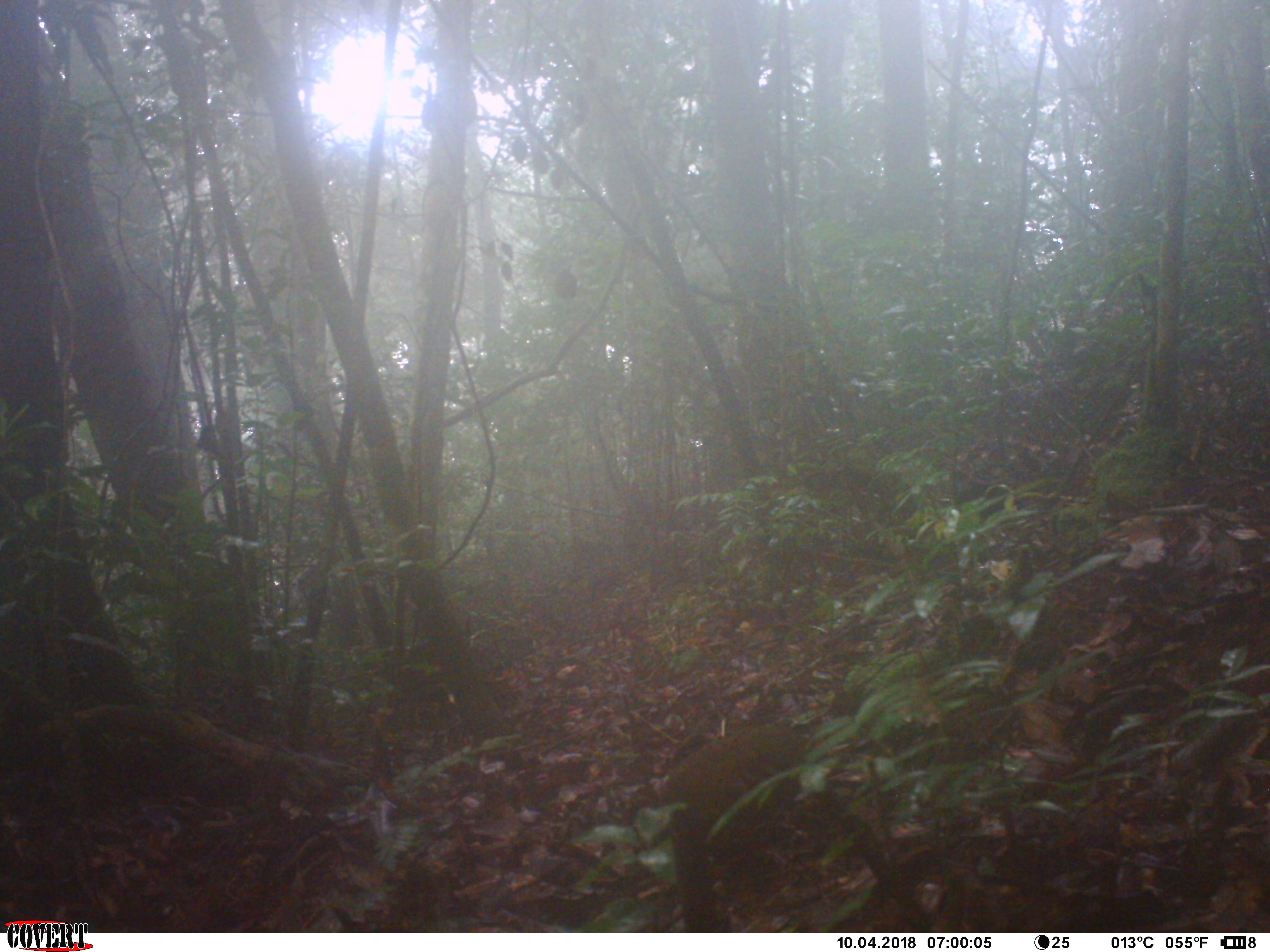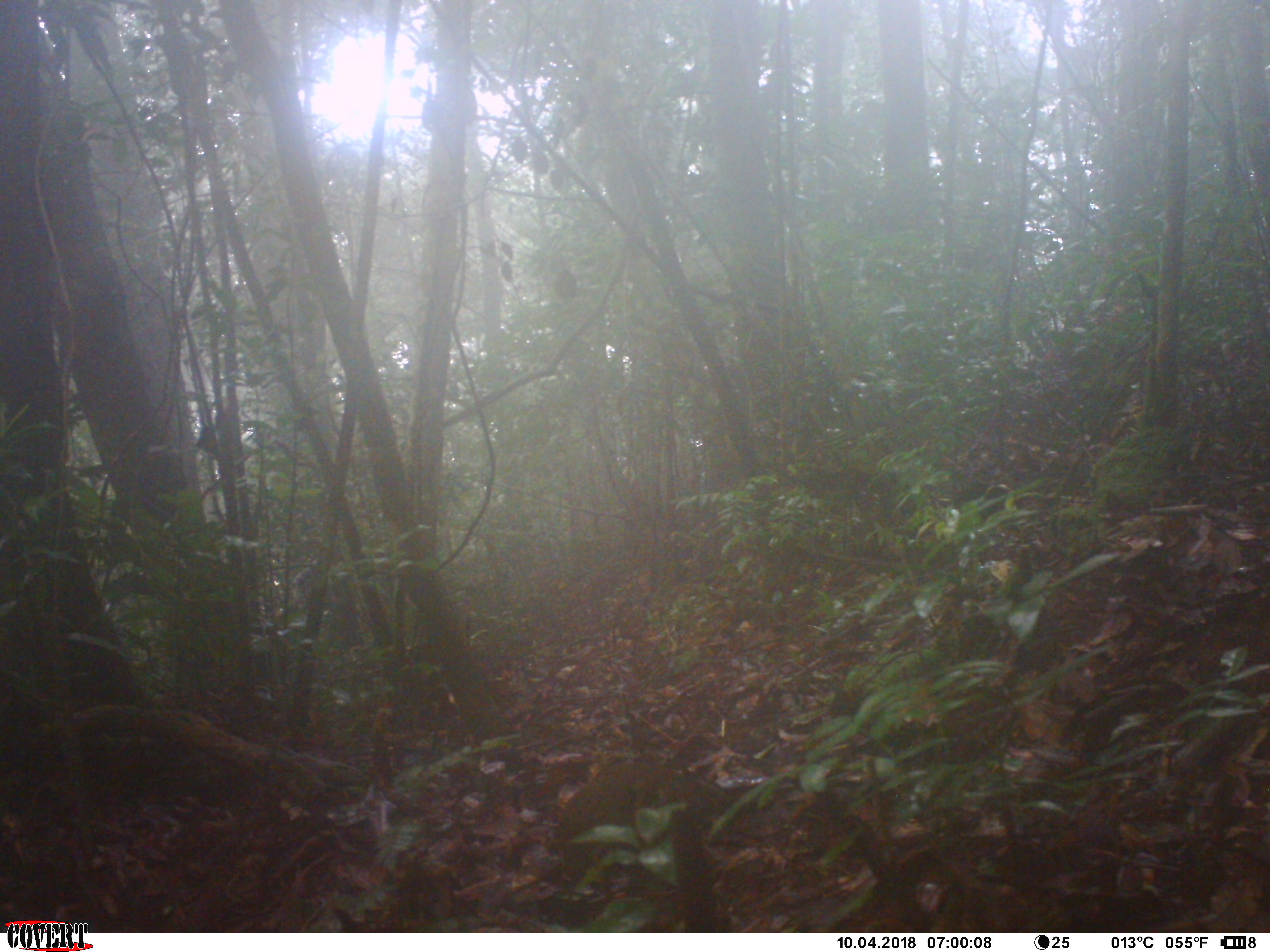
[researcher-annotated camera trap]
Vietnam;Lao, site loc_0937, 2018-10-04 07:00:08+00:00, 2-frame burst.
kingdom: Animalia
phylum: Chordata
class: Aves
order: Galliformes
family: Phasianidae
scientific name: Phasianidae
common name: partridge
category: unidentified partridge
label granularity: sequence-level